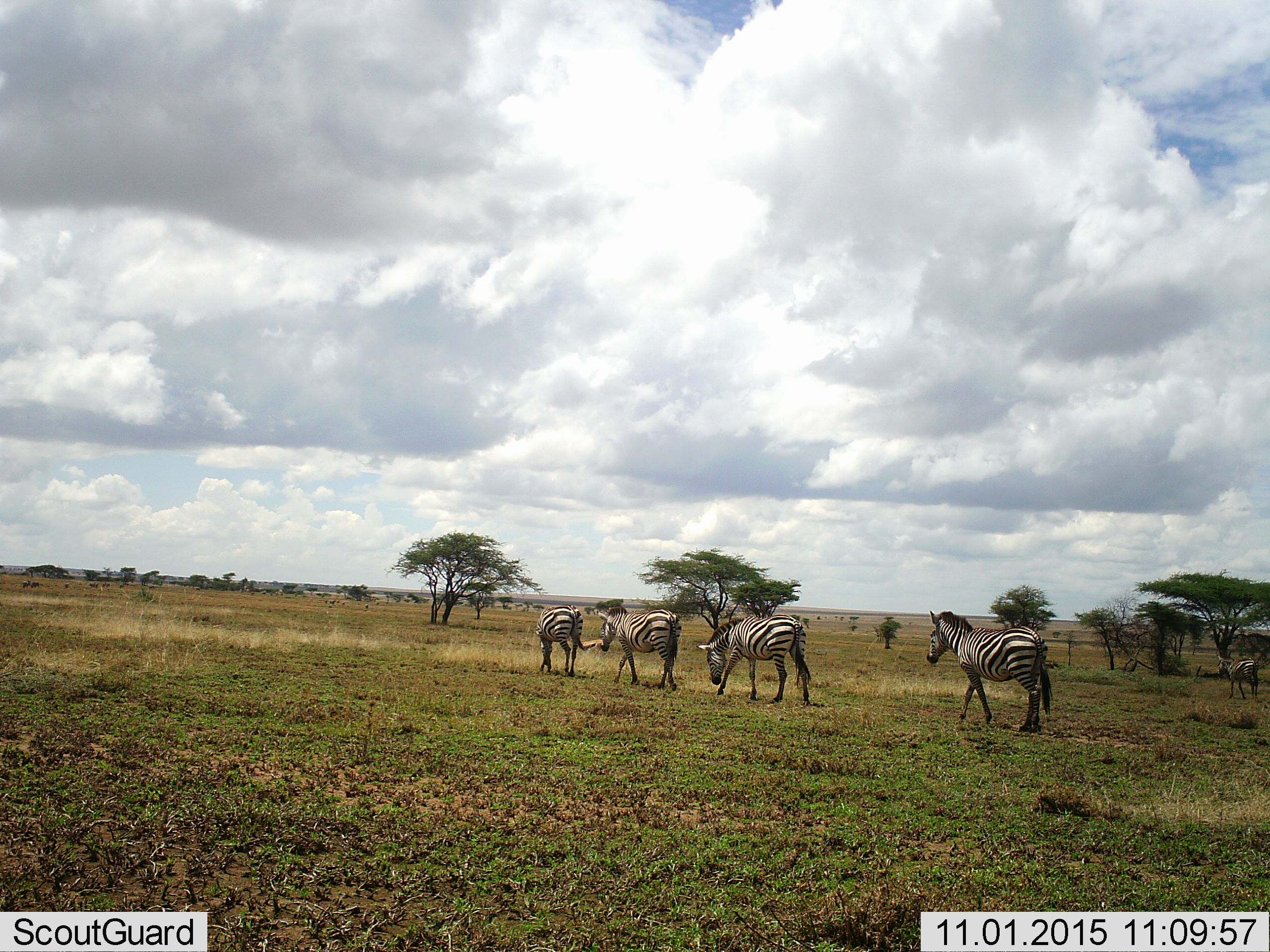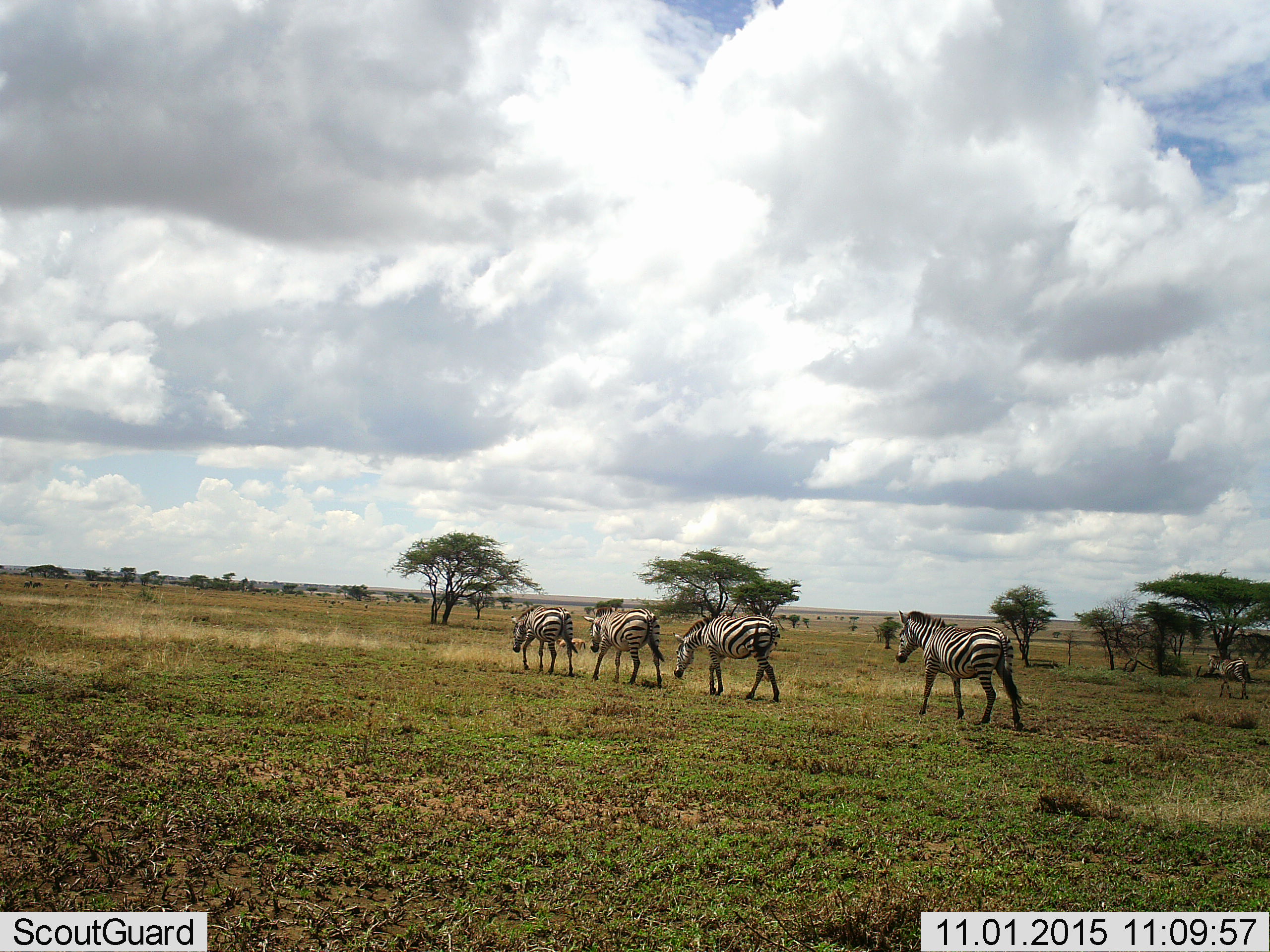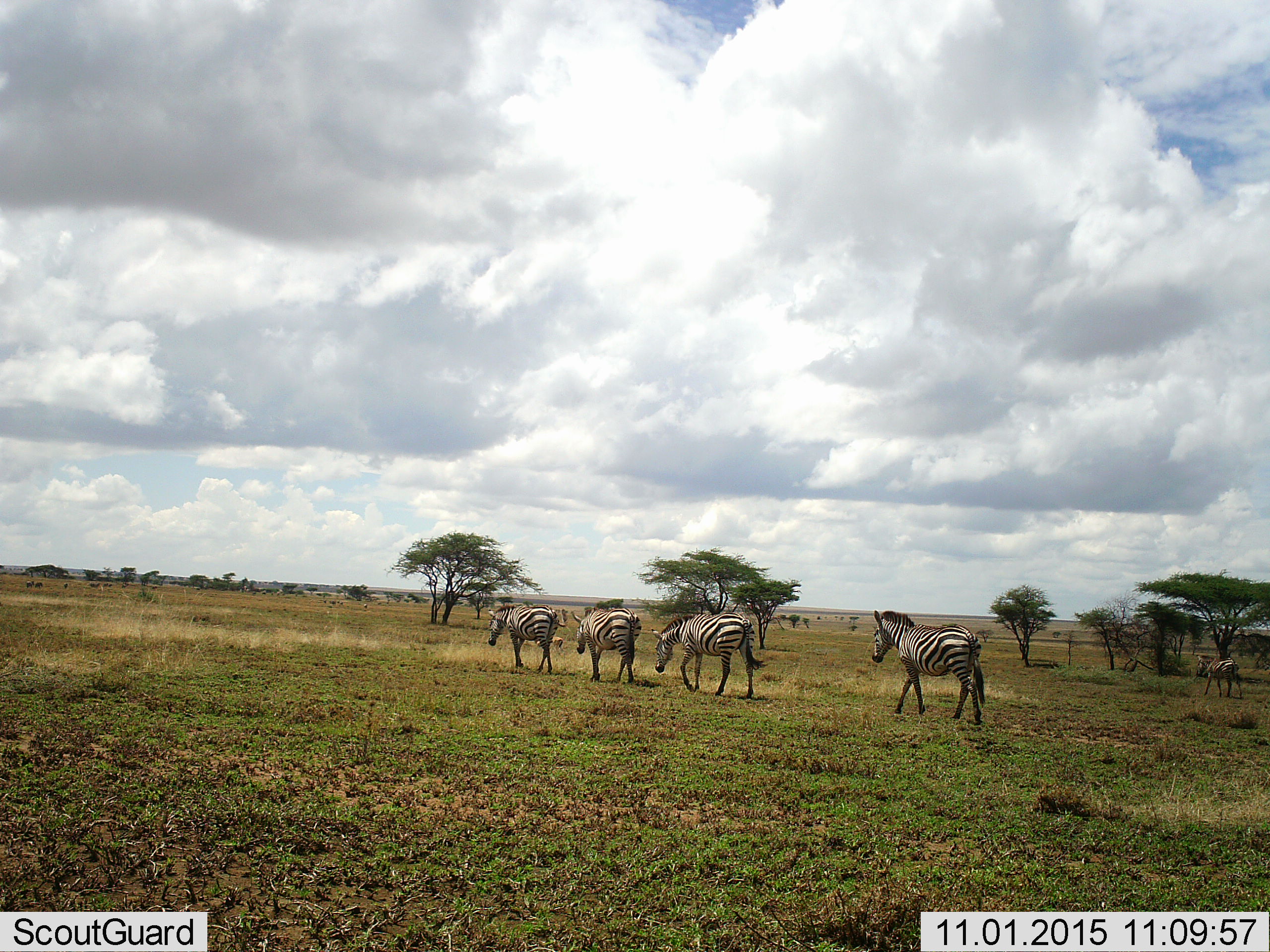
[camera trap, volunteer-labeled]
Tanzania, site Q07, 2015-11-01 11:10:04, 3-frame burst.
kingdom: Animalia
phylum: Chordata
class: Mammalia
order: Perissodactyla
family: Equidae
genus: Equus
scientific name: Equus quagga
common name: plains zebra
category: zebra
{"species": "zebra (plains zebra) (Equus quagga)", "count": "5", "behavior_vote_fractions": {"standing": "0%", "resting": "0%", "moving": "100%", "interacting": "0%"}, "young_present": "0%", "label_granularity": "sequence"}